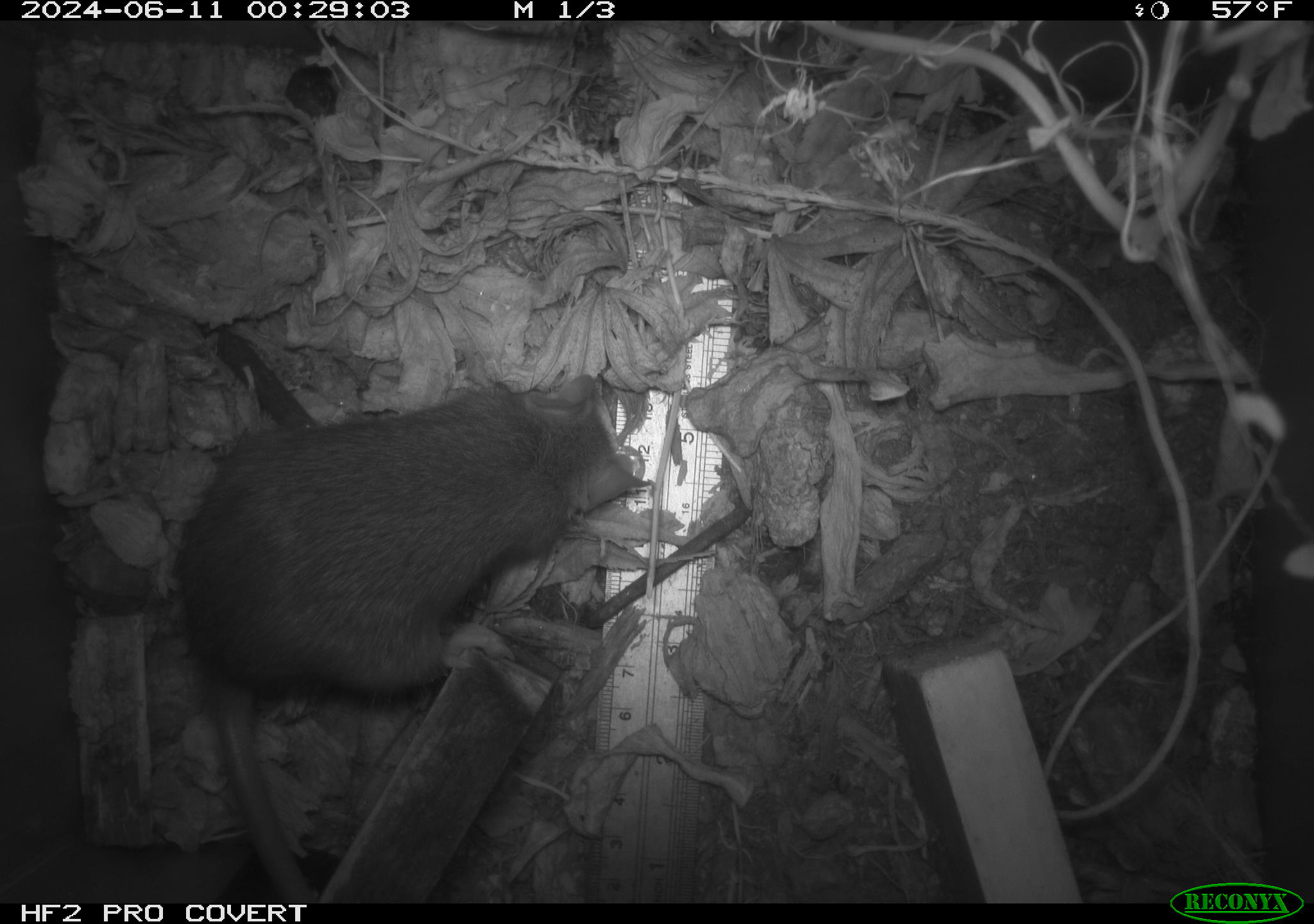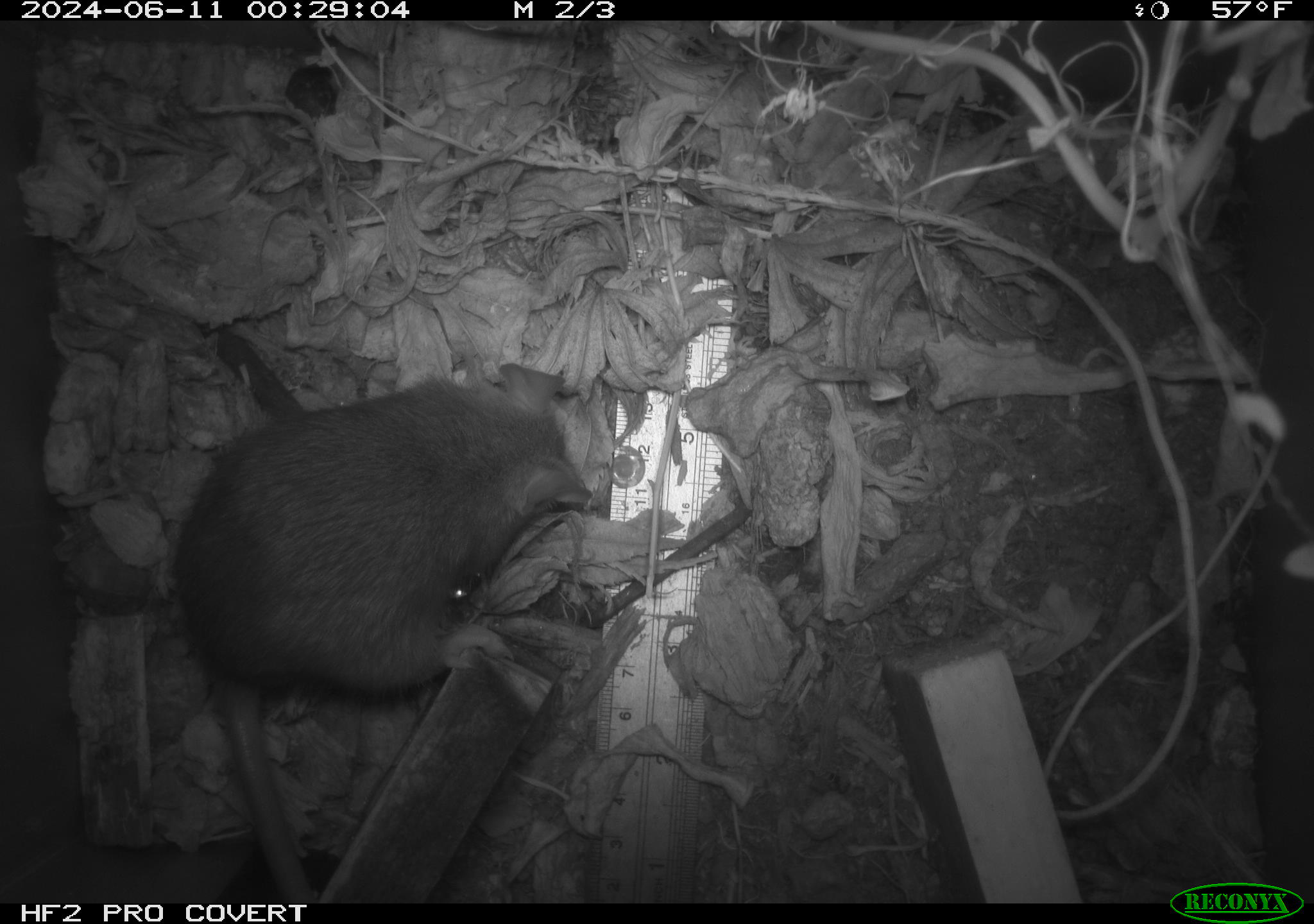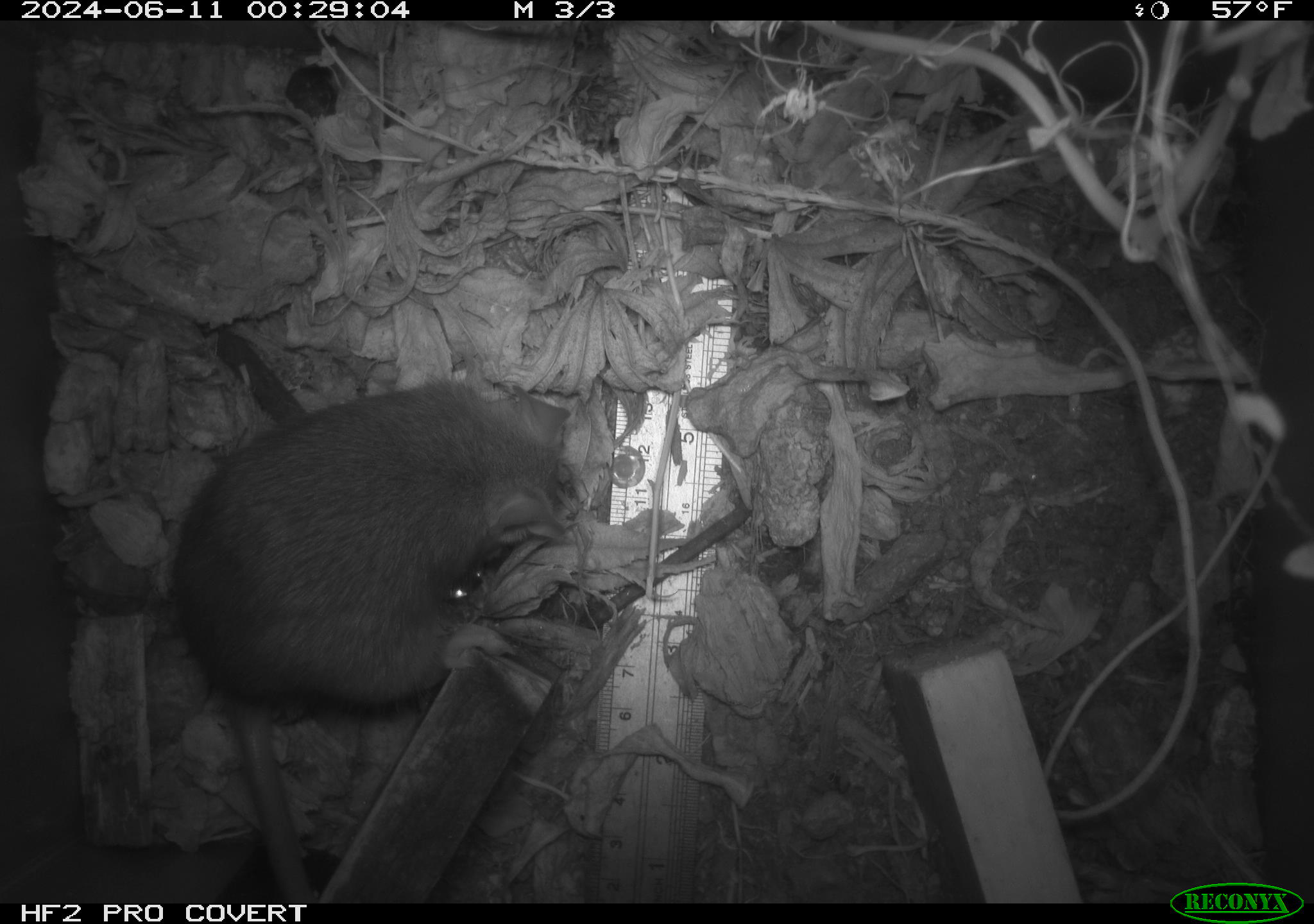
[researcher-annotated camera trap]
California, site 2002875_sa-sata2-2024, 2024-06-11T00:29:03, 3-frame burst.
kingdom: Animalia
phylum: Chordata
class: Mammalia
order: Rodentia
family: Muridae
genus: Rattus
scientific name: Rattus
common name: rat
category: rattus species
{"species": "rattus species (rat) (Rattus)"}